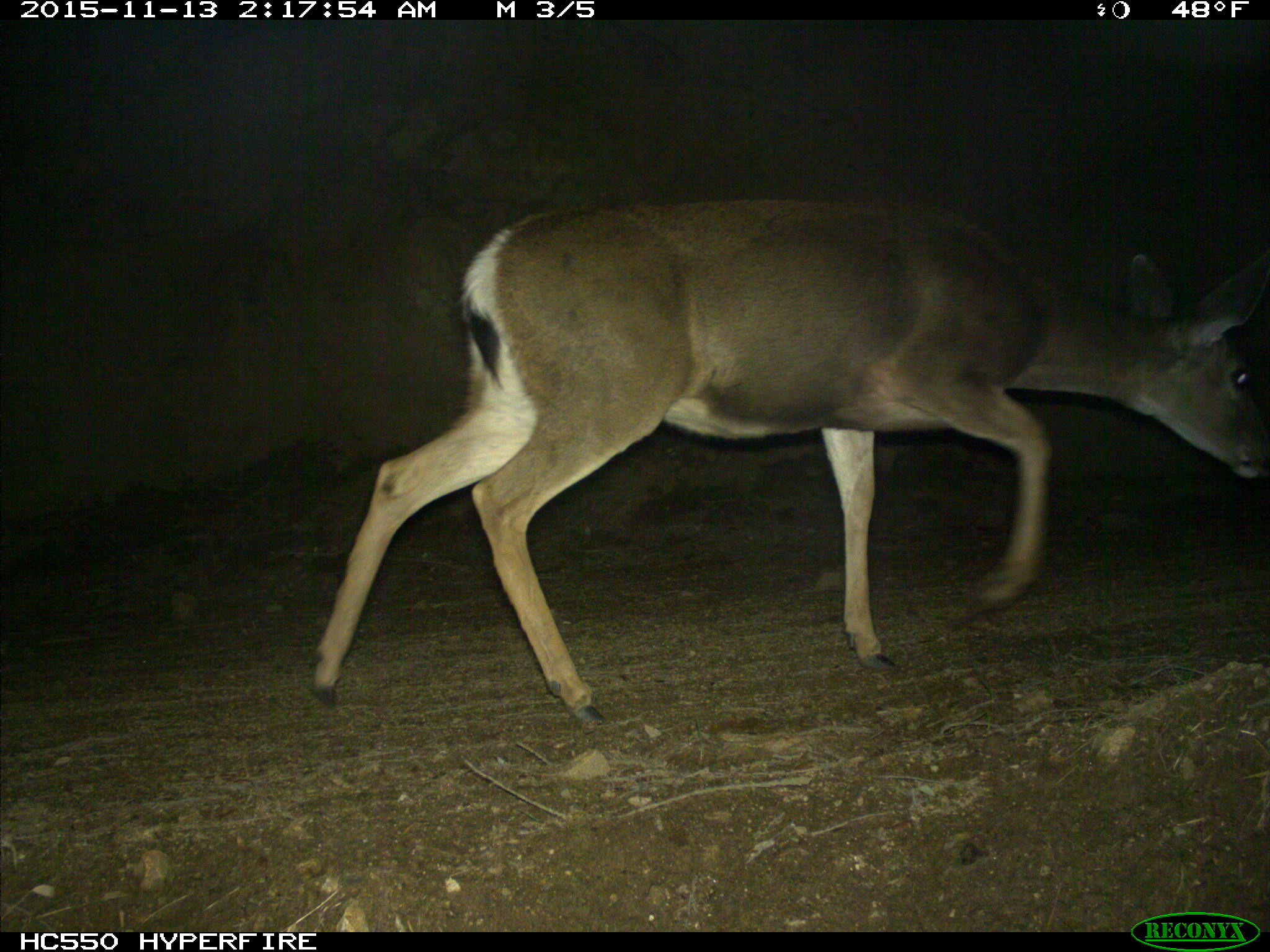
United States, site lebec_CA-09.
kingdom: Animalia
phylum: Chordata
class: Mammalia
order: Artiodactyla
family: Cervidae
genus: Odocoileus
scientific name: Odocoileus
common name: deer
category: unidentified deer